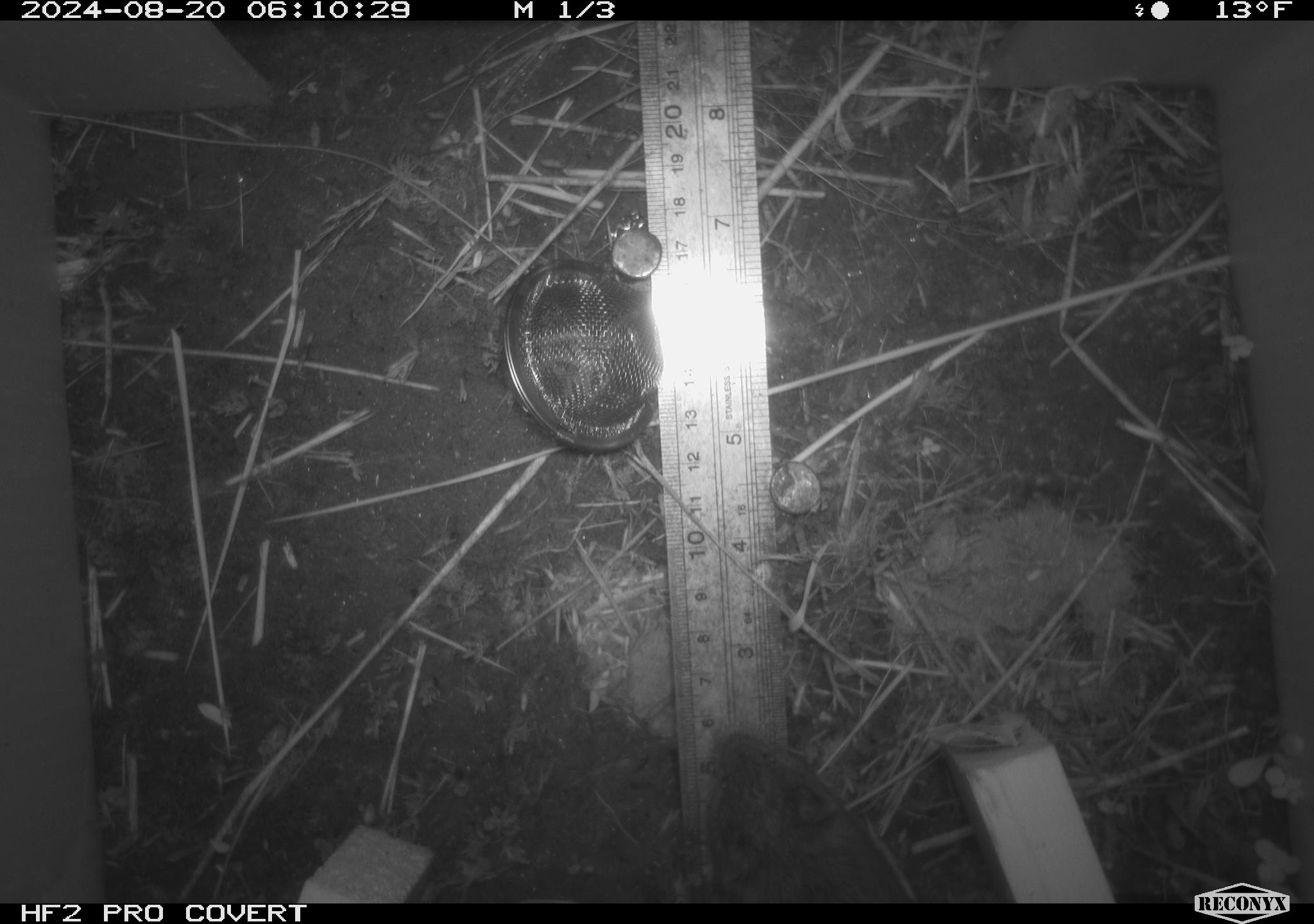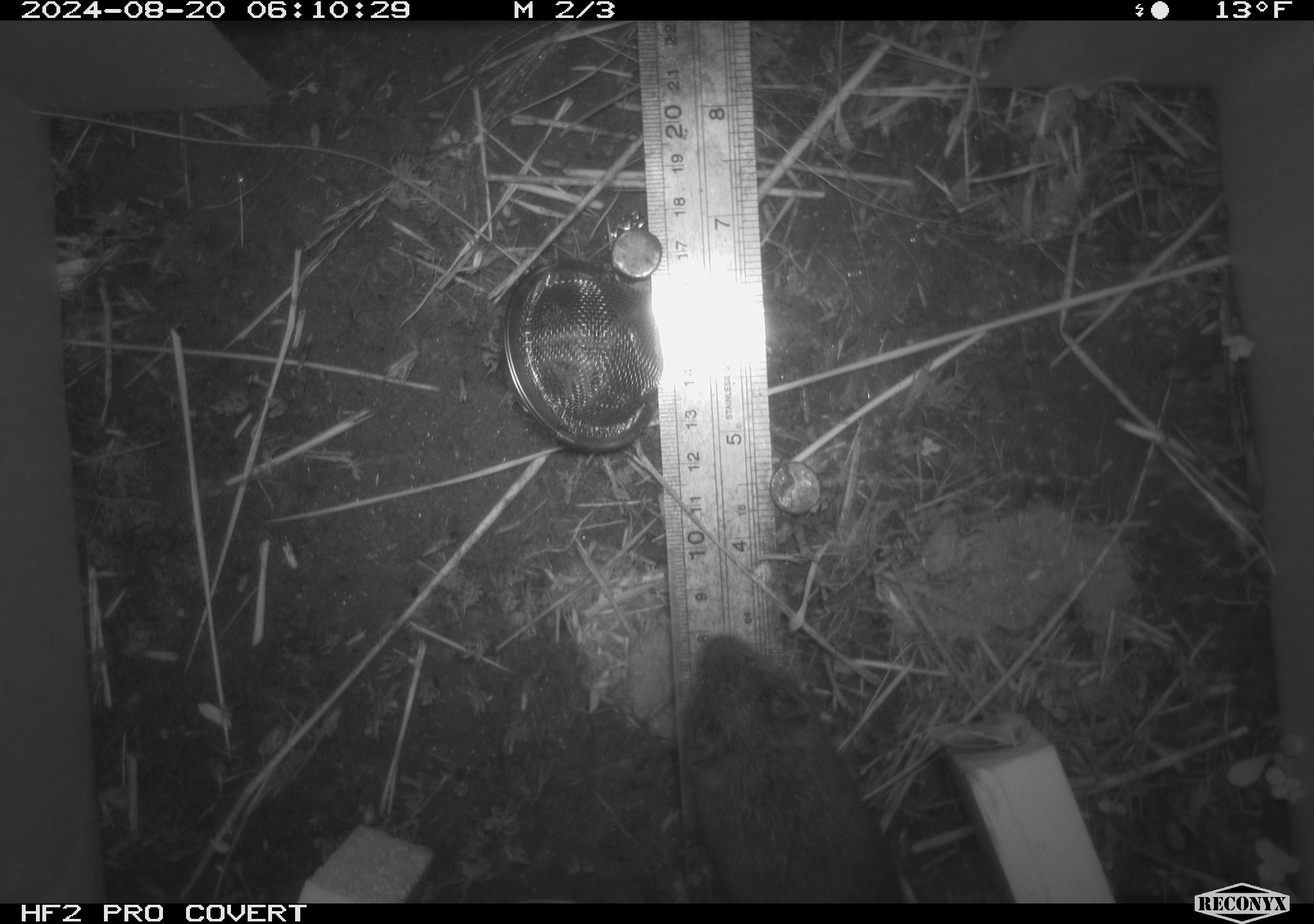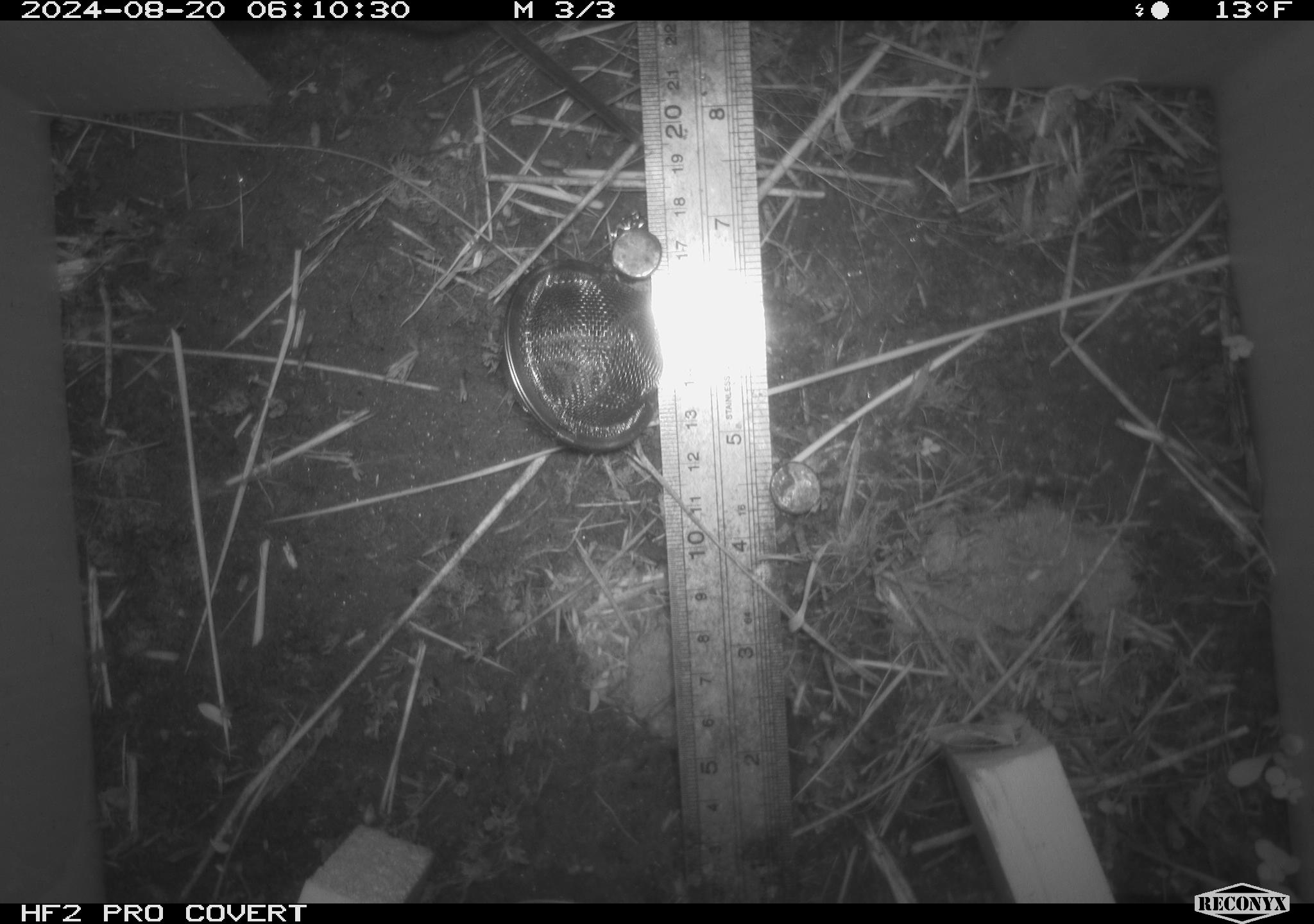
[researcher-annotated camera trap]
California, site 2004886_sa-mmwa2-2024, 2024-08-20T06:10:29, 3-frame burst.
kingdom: Animalia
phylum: Chordata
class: Mammalia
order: Rodentia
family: Cricetidae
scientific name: Arvicolinae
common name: voles, lemmings, and muskrats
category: arvicolinae subfamily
Arvicolinae subfamily (voles, lemmings, and muskrats) (Arvicolinae).